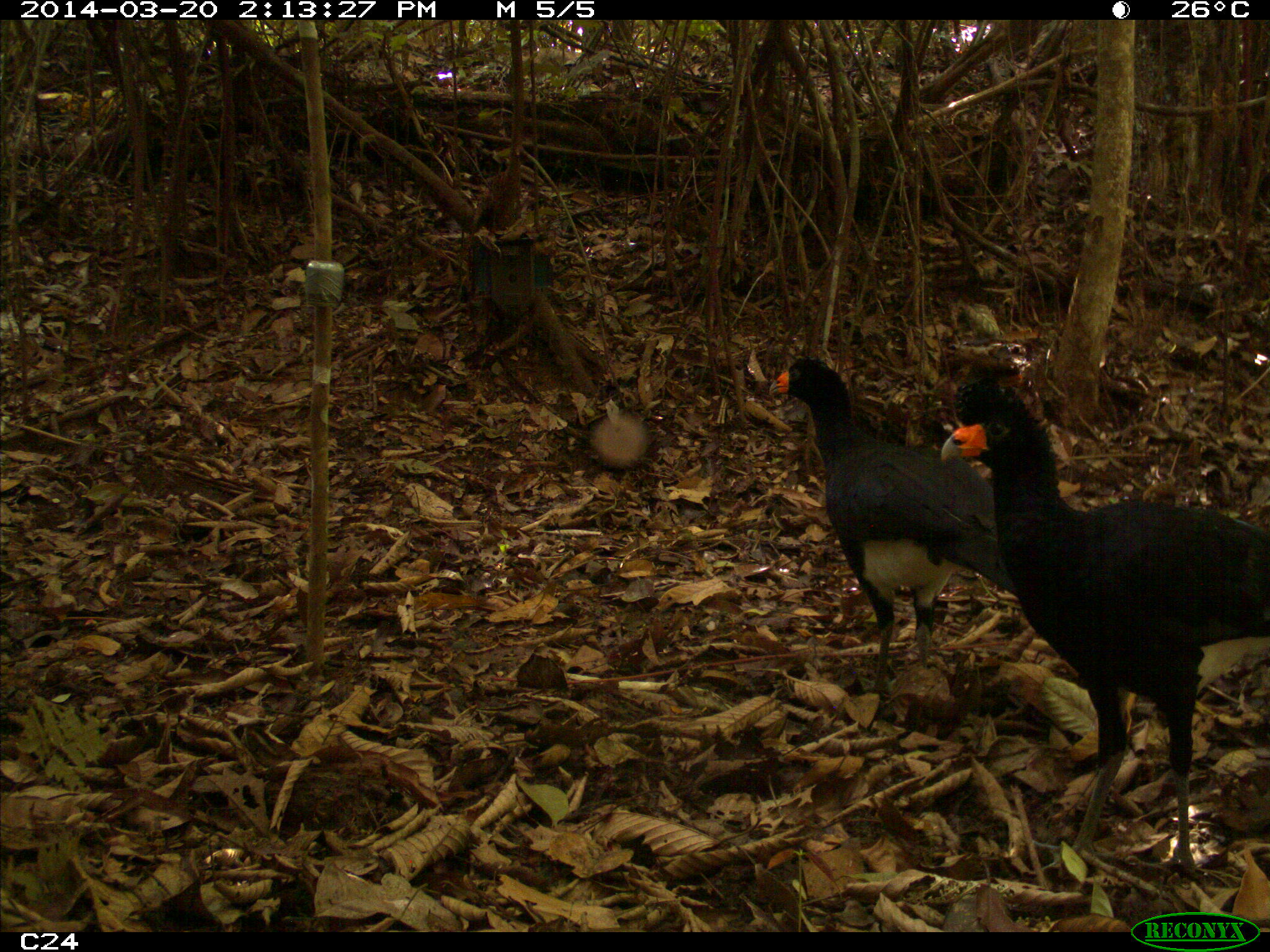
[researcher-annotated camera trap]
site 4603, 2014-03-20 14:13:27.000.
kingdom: Animalia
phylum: Chordata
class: Aves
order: Galliformes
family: Cracidae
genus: Crax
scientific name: Crax alector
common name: black curassow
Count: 3.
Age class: adult.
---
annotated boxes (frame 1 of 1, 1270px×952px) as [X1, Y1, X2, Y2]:
crax alector: [938, 381, 1270, 873]; [767, 356, 1012, 698]